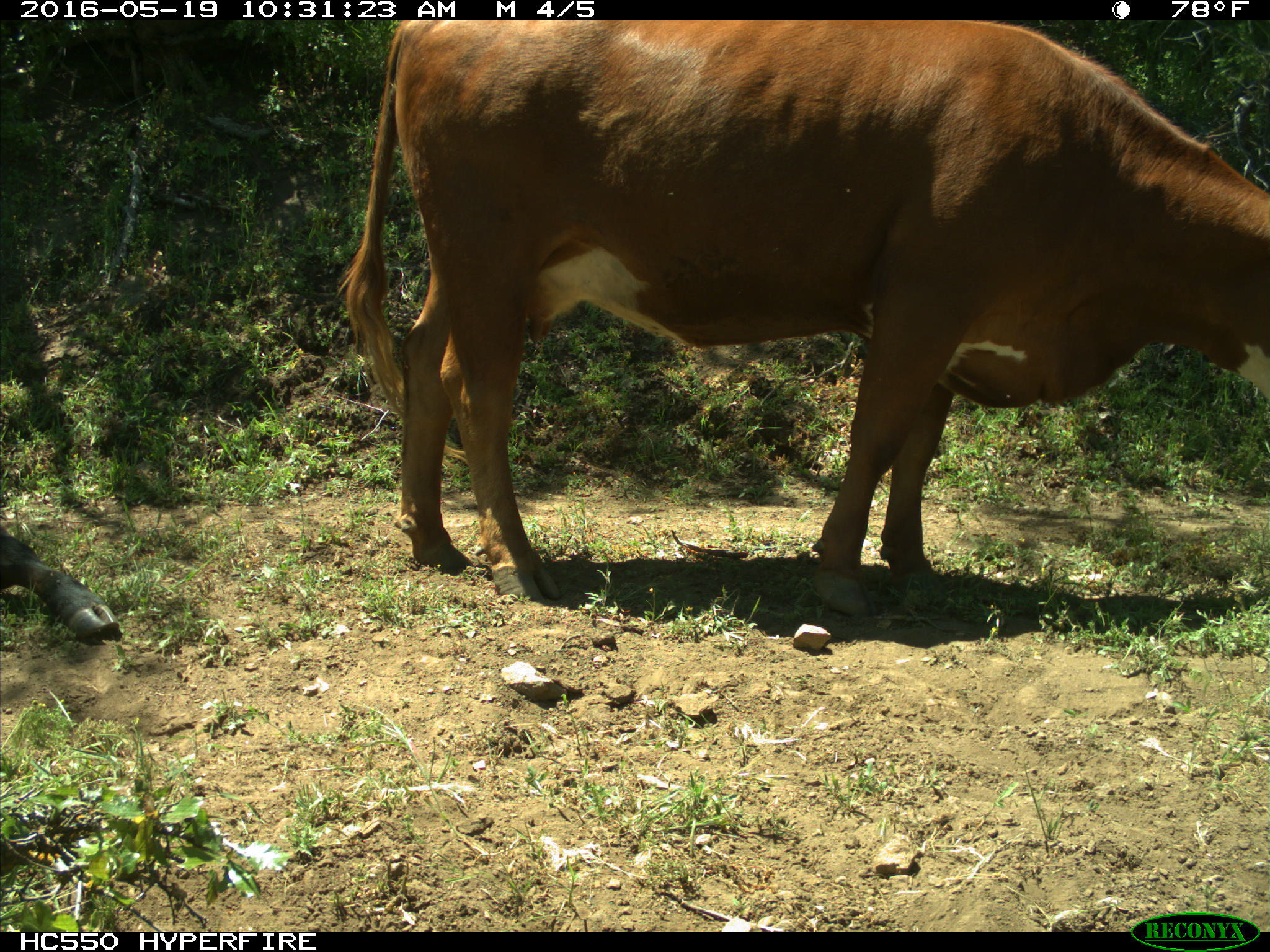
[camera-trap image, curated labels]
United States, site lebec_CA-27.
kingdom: Animalia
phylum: Chordata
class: Mammalia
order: Artiodactyla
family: Bovidae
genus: Bos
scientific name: Bos taurus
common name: domestic cow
Bos taurus (domestic cow).